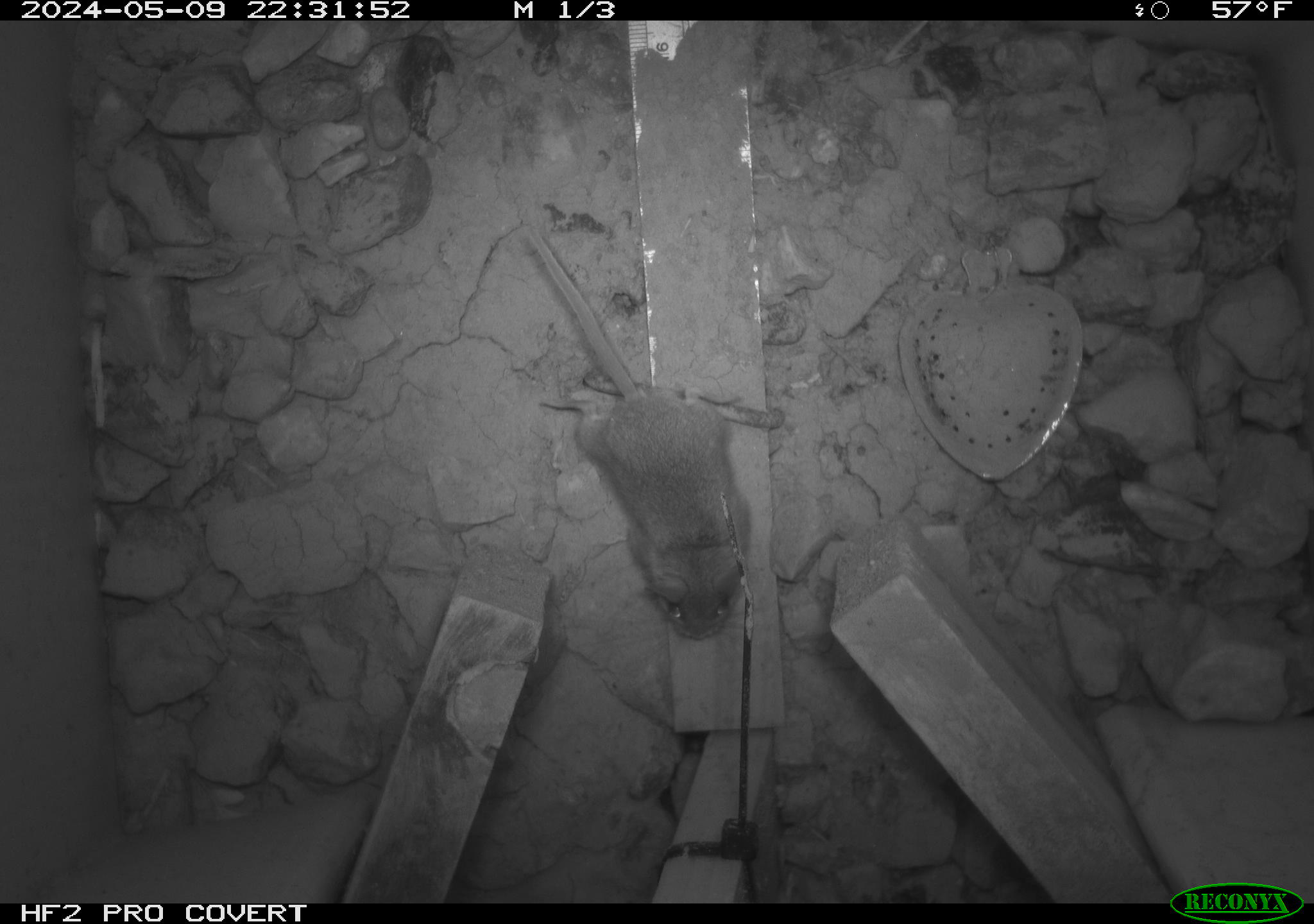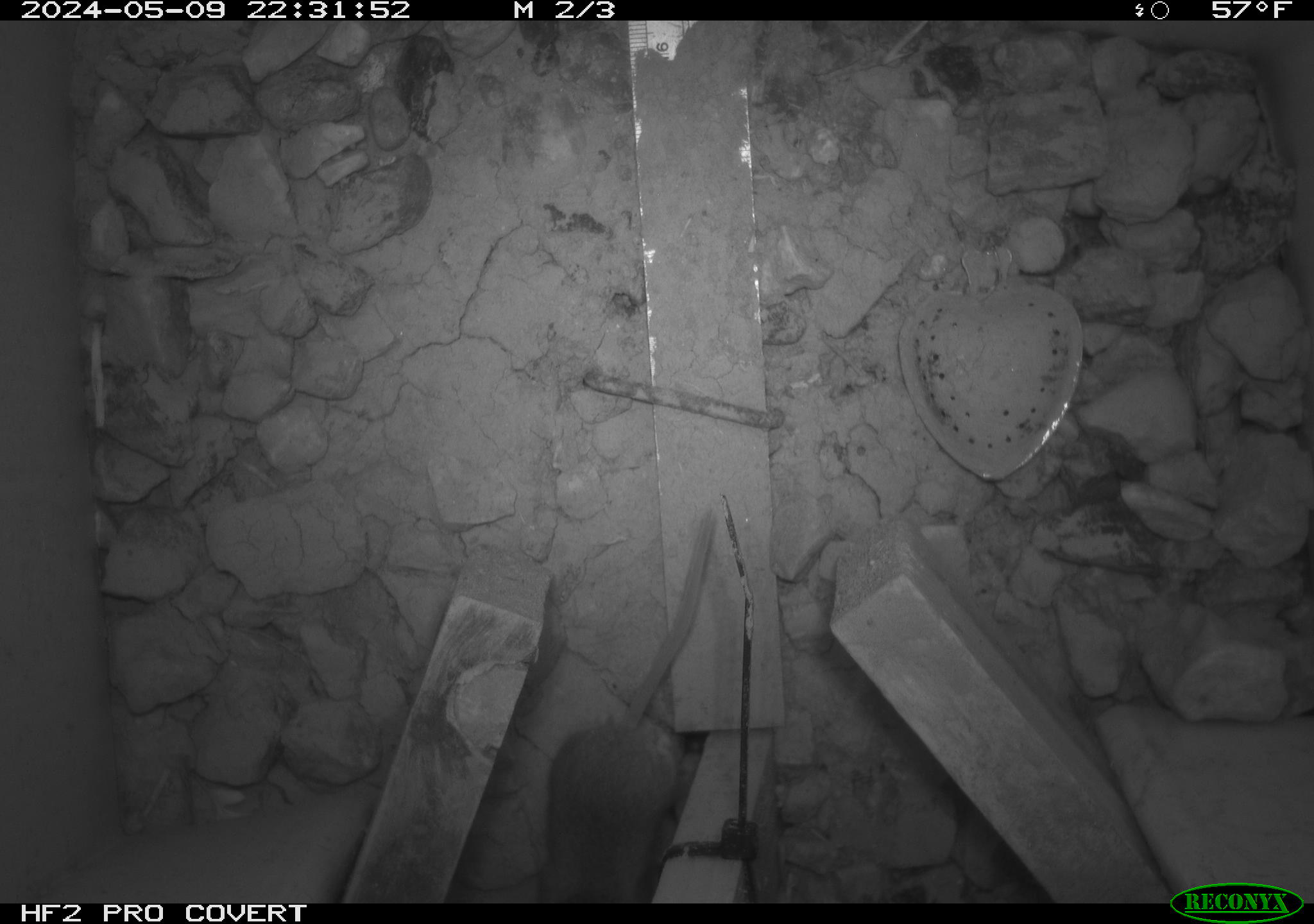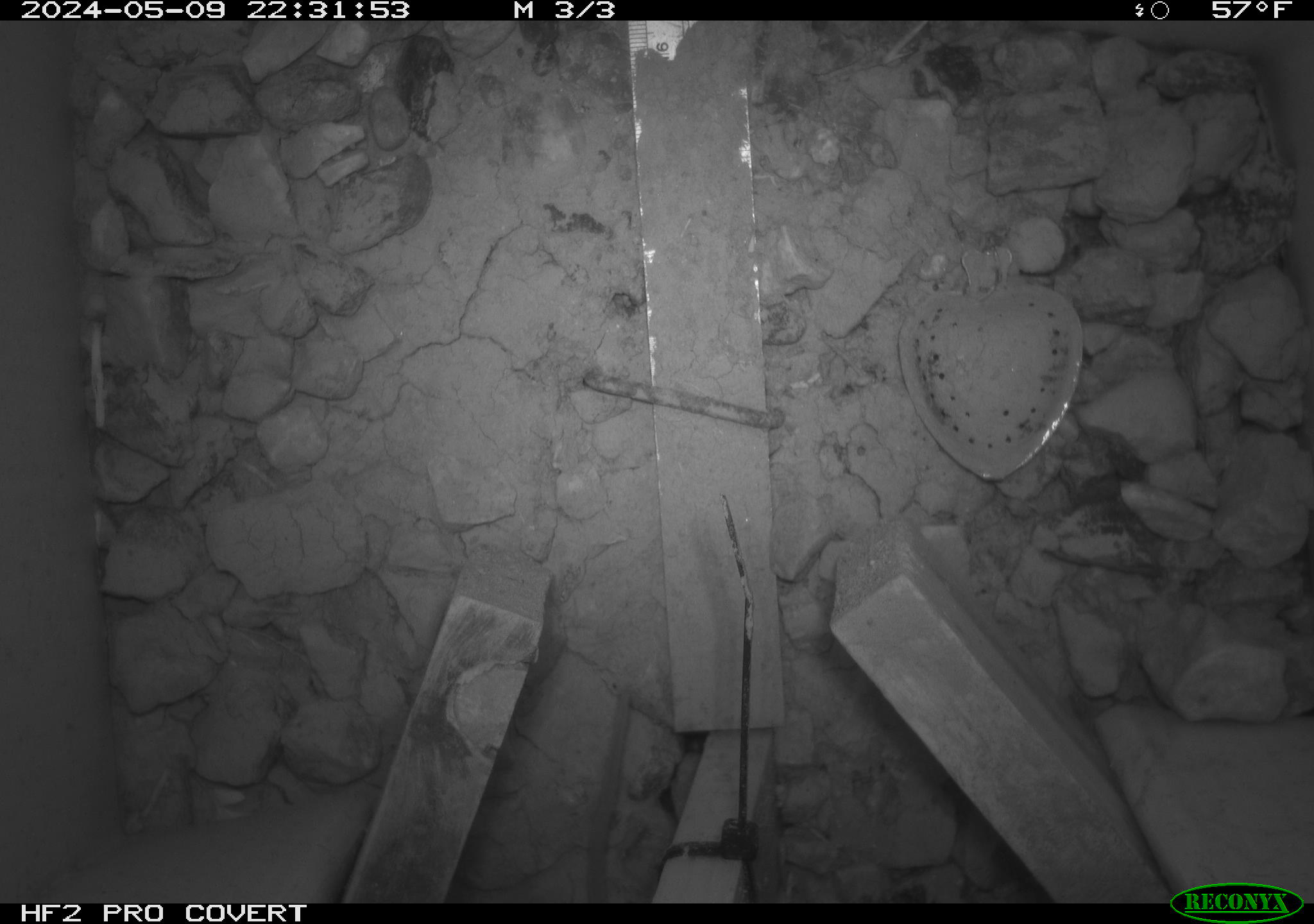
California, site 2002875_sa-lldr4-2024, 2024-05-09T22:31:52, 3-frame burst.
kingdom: Animalia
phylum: Chordata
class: Mammalia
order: Rodentia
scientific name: Rodentia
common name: mouse species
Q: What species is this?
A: Mouse species (Rodentia).